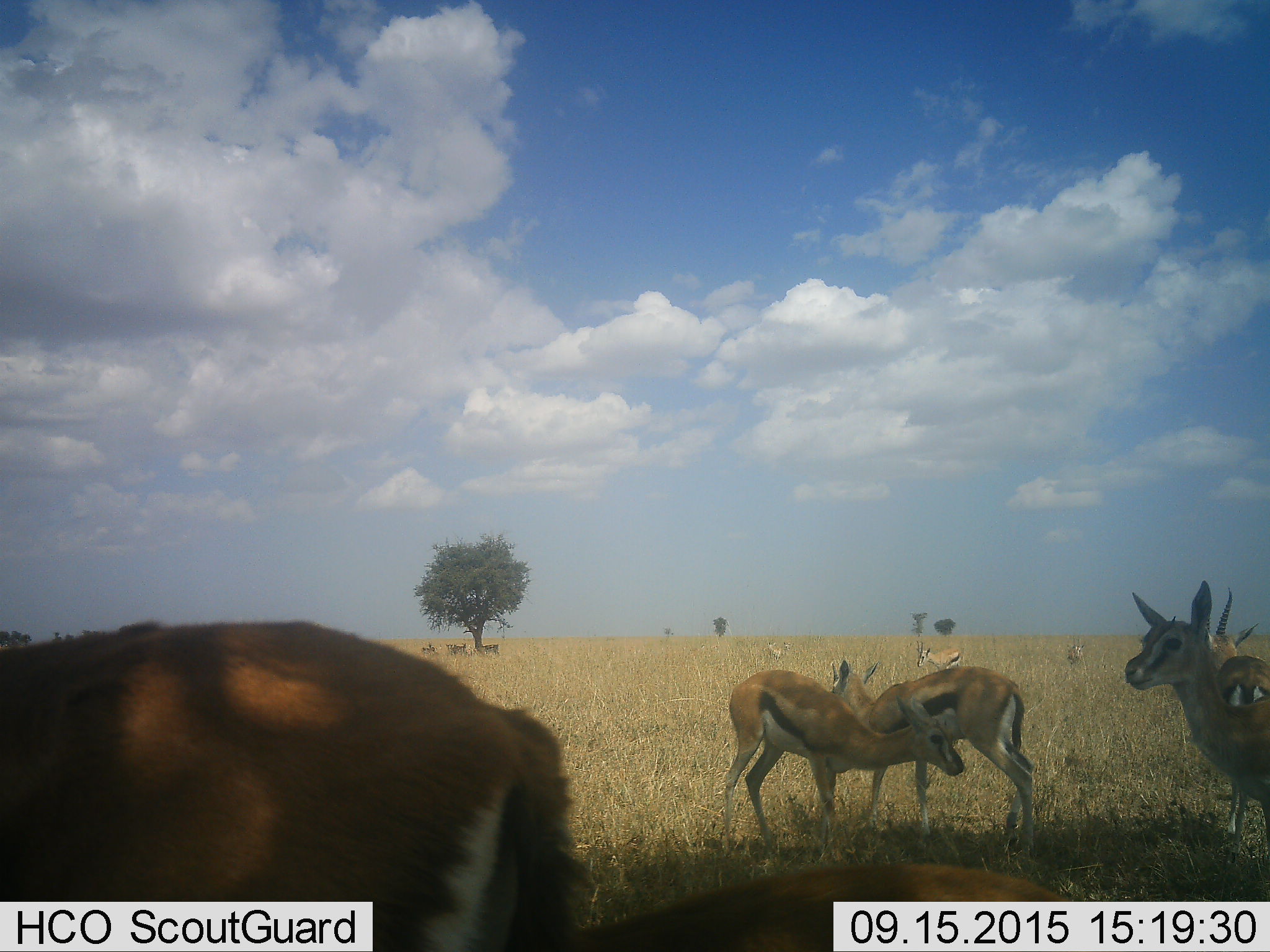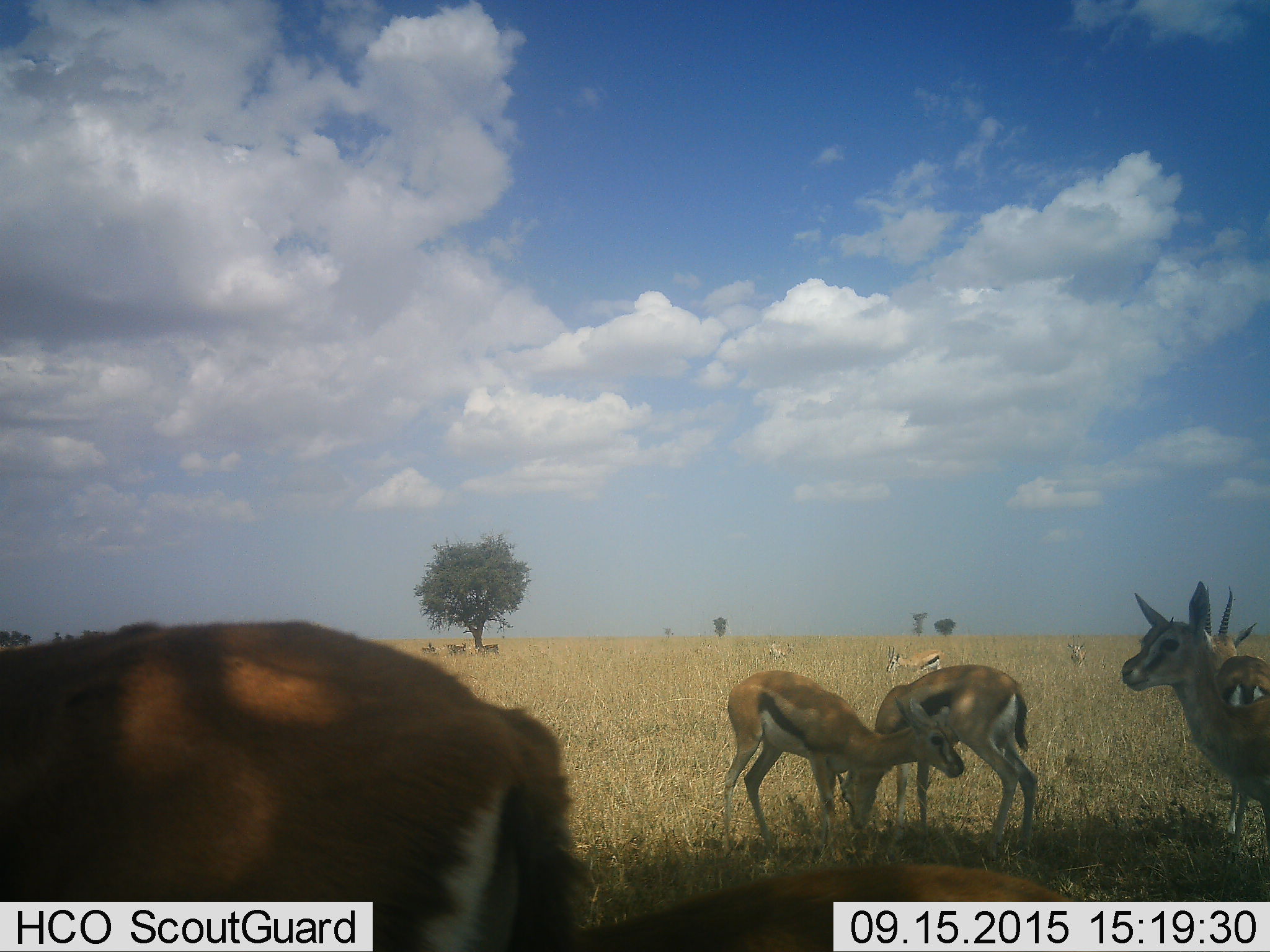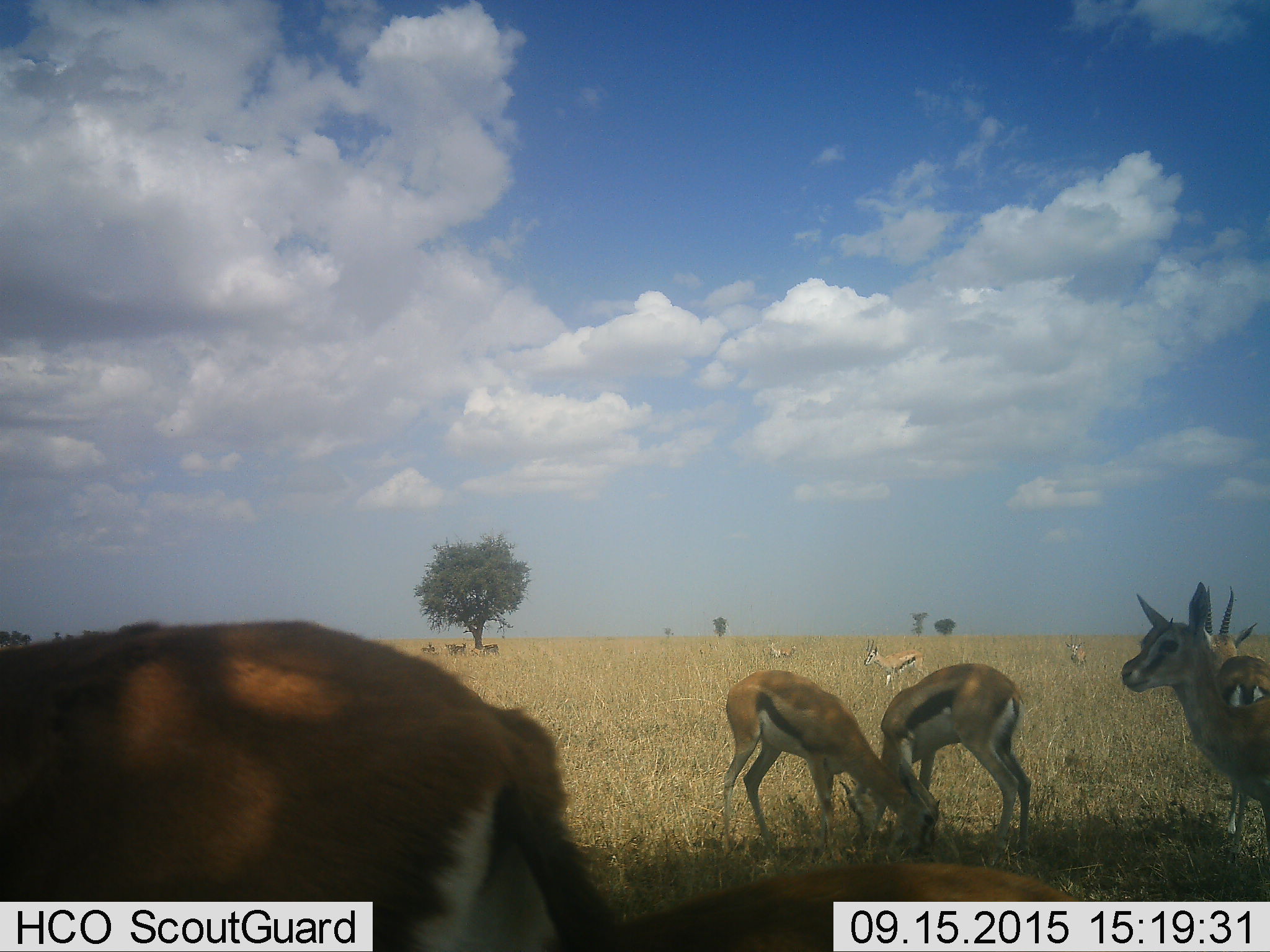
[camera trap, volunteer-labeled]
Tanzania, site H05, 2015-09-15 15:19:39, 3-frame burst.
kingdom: Animalia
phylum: Chordata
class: Mammalia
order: Artiodactyla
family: Bovidae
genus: Eudorcas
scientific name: Eudorcas thomsonii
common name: thomson's gazelle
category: gazellethomsons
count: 11-50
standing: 90%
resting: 0%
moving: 70%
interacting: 30%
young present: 30%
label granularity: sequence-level